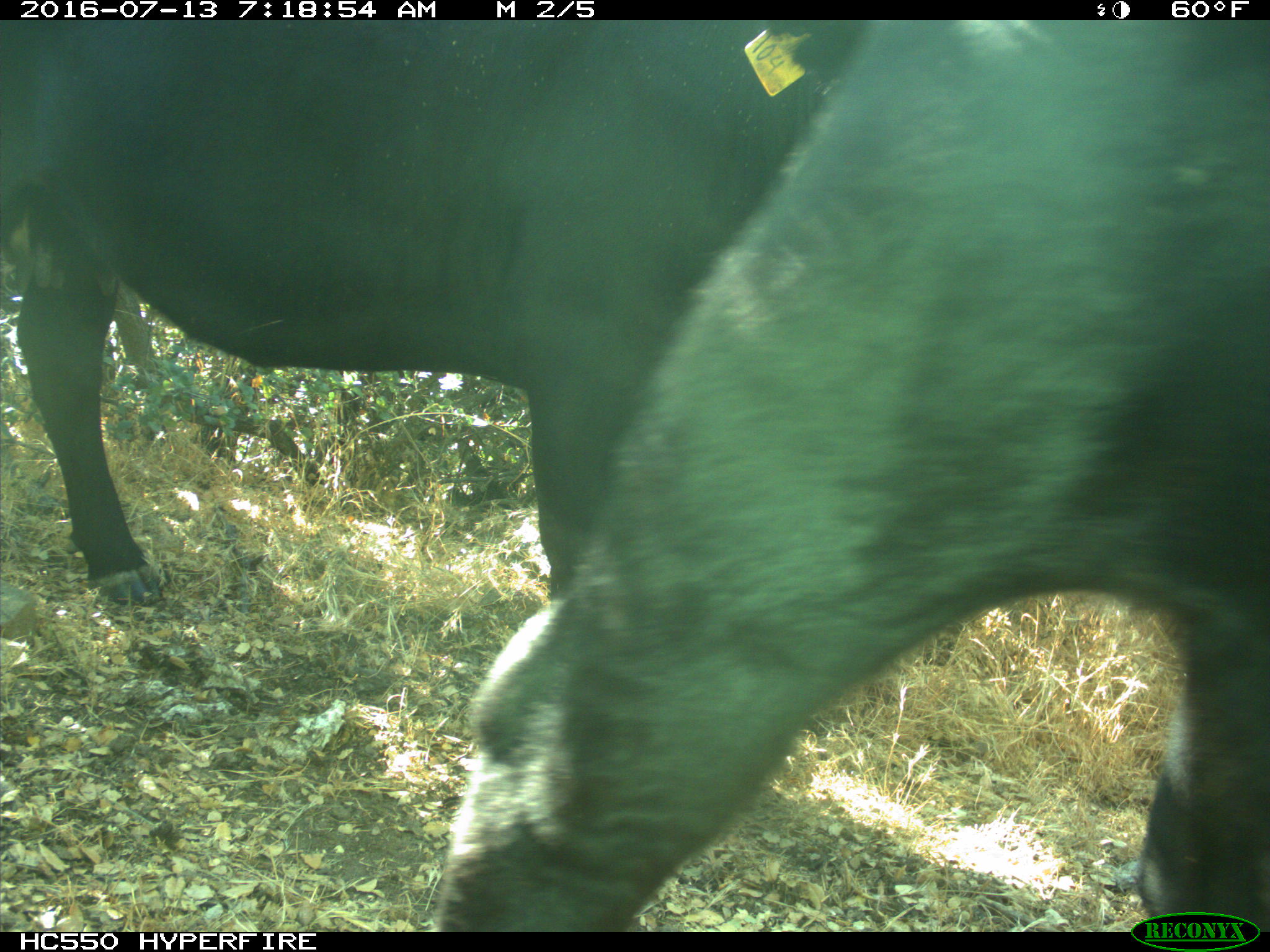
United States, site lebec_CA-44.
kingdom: Animalia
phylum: Chordata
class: Mammalia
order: Artiodactyla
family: Bovidae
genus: Bos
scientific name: Bos taurus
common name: domestic cow